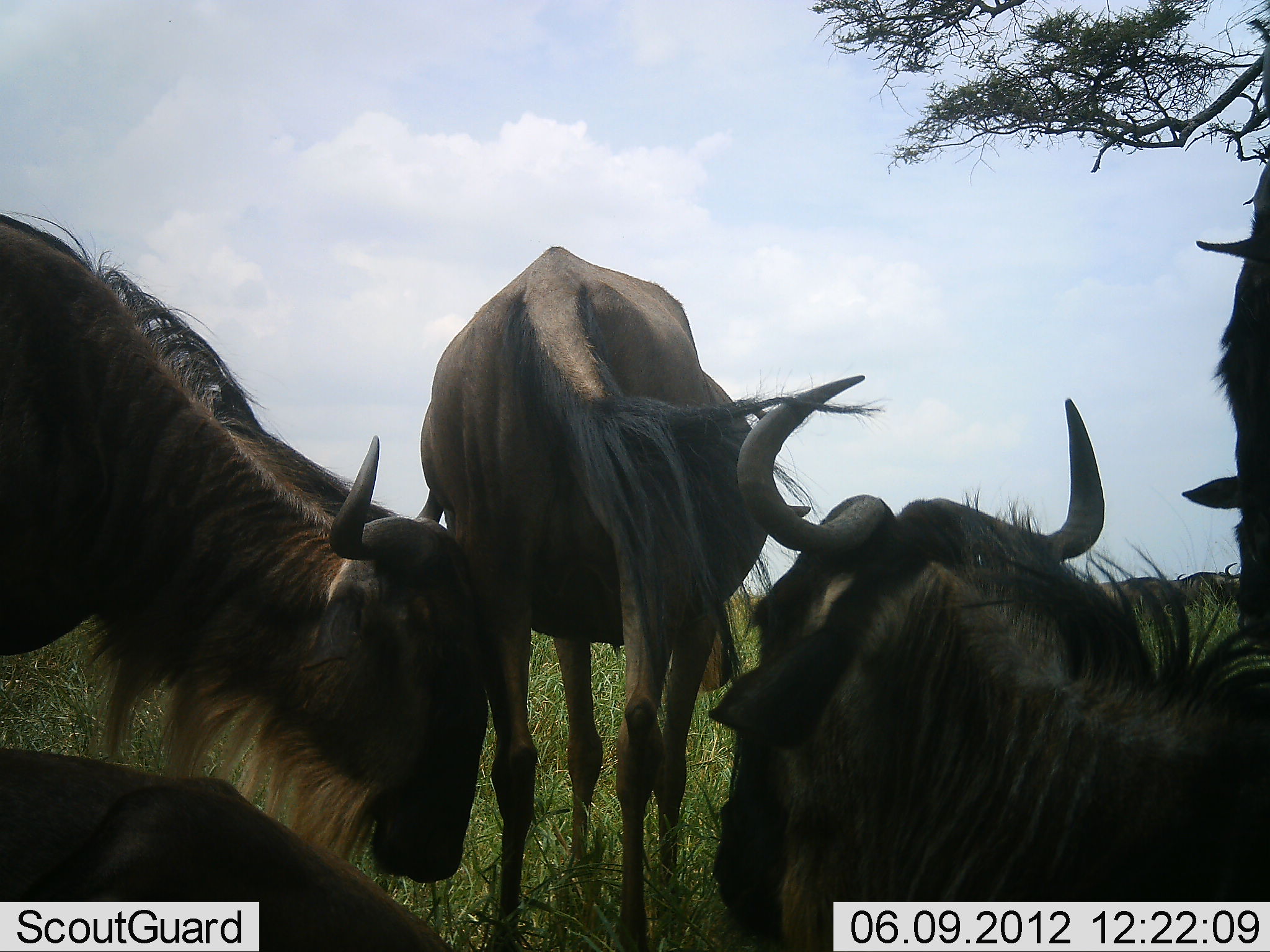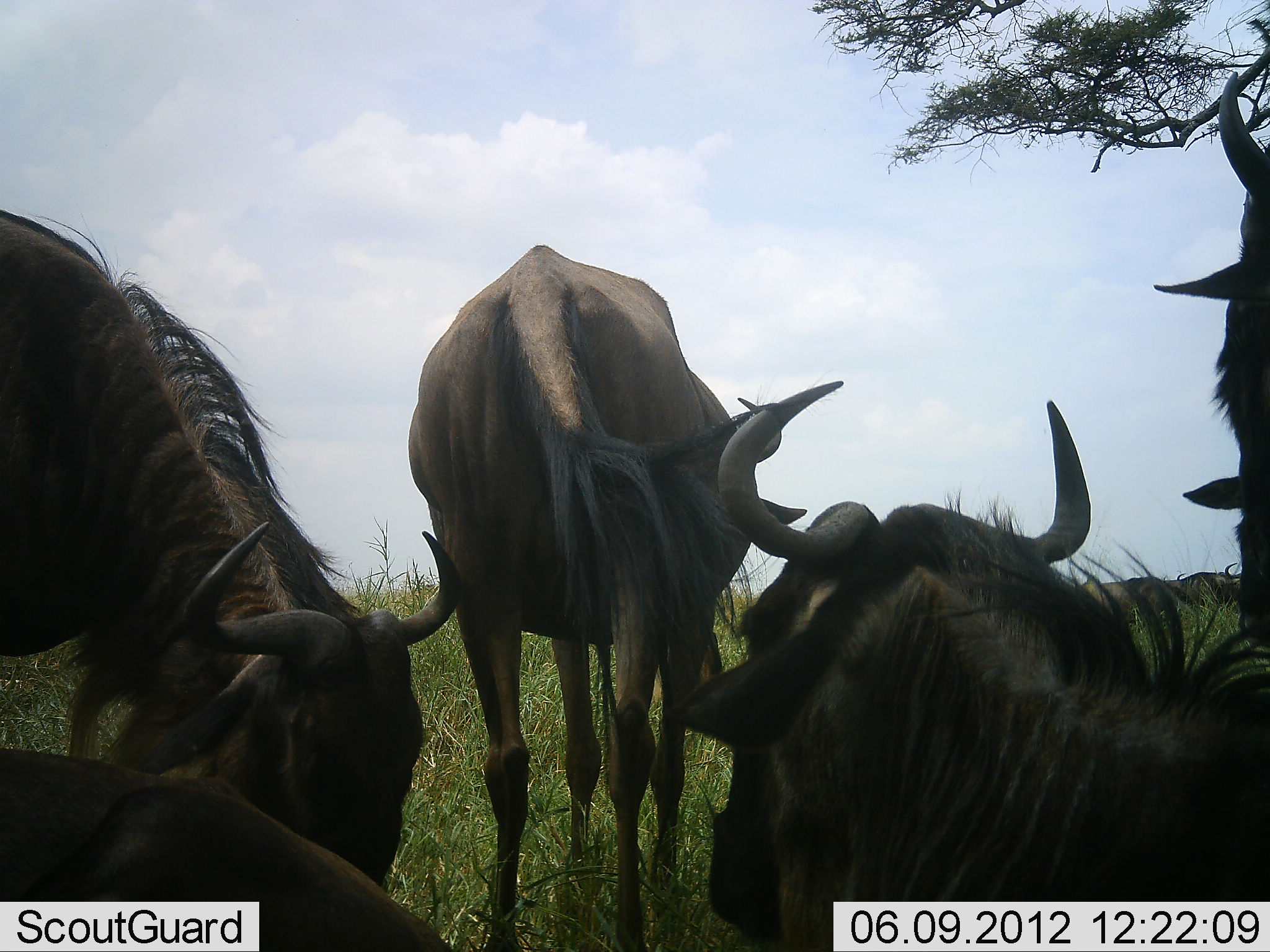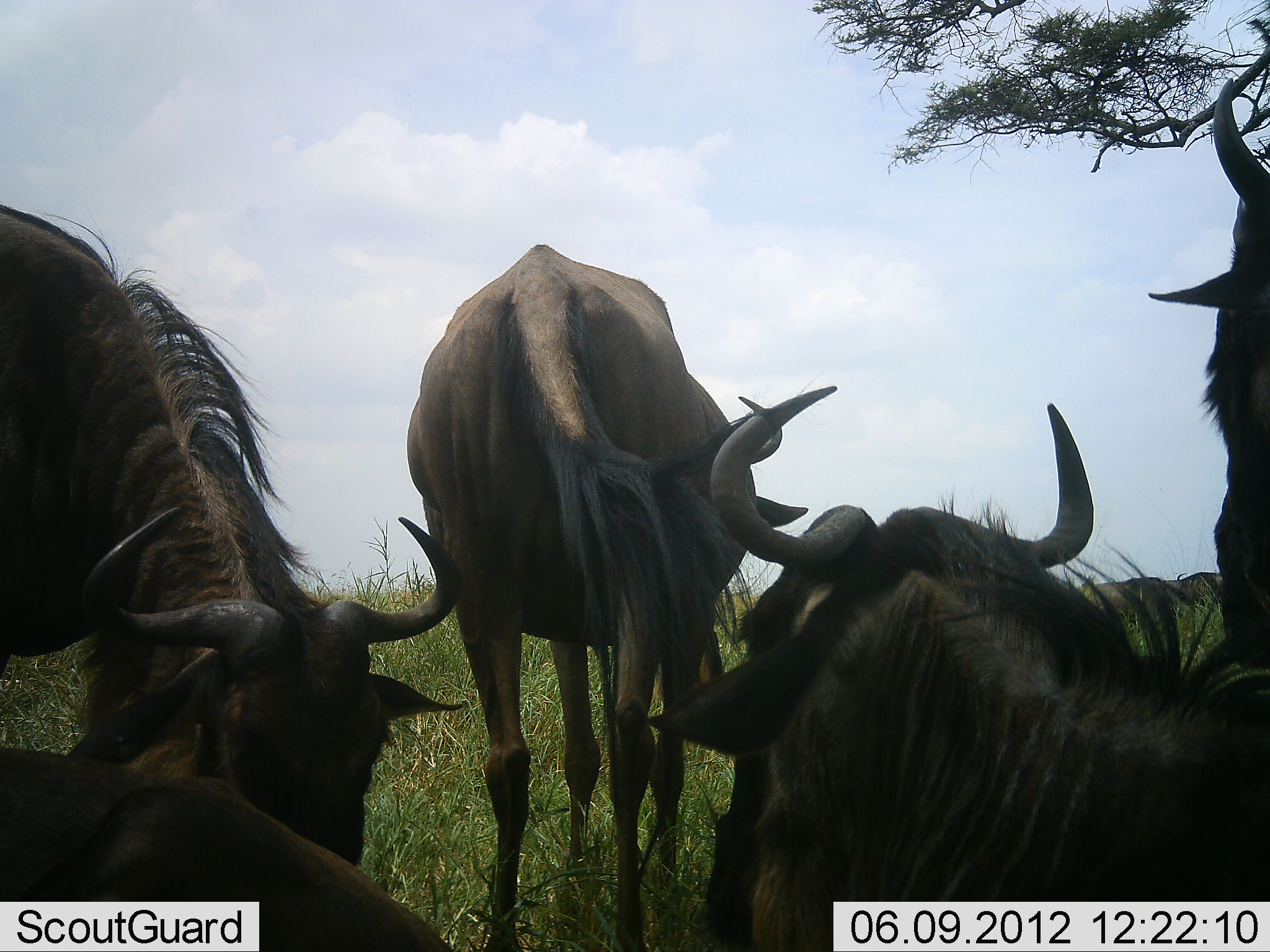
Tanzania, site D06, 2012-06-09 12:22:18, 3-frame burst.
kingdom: Animalia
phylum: Chordata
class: Mammalia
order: Artiodactyla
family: Bovidae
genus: Connochaetes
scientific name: Connochaetes taurinus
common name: blue wildebeest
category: wildebeest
Wildebeest (blue wildebeest) (Connochaetes taurinus), count 6. Behavior (volunteer vote fractions): standing 90%, resting 80%, moving 20%, interacting 0%. Young present (vote fraction): 0%. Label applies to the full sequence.